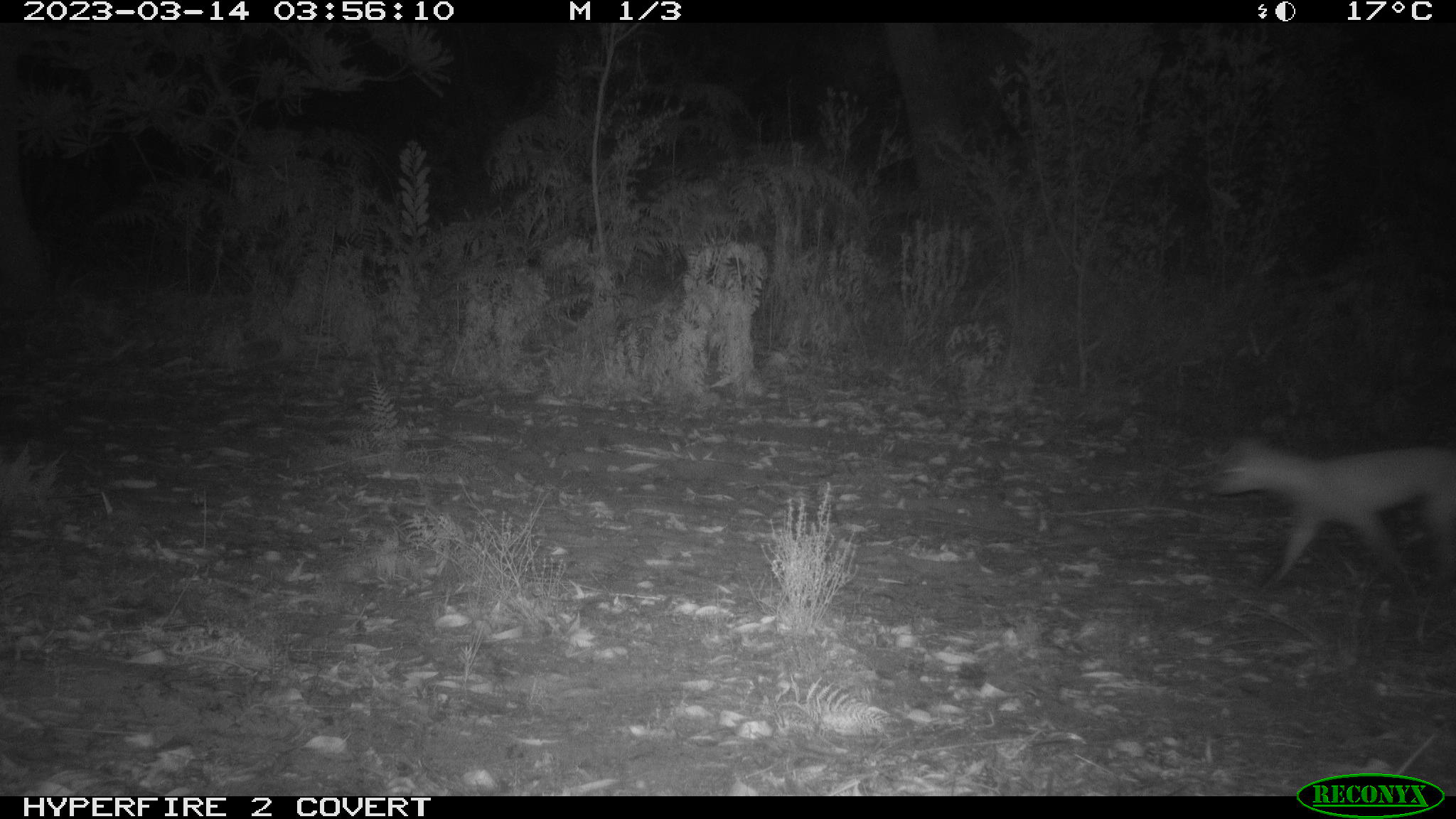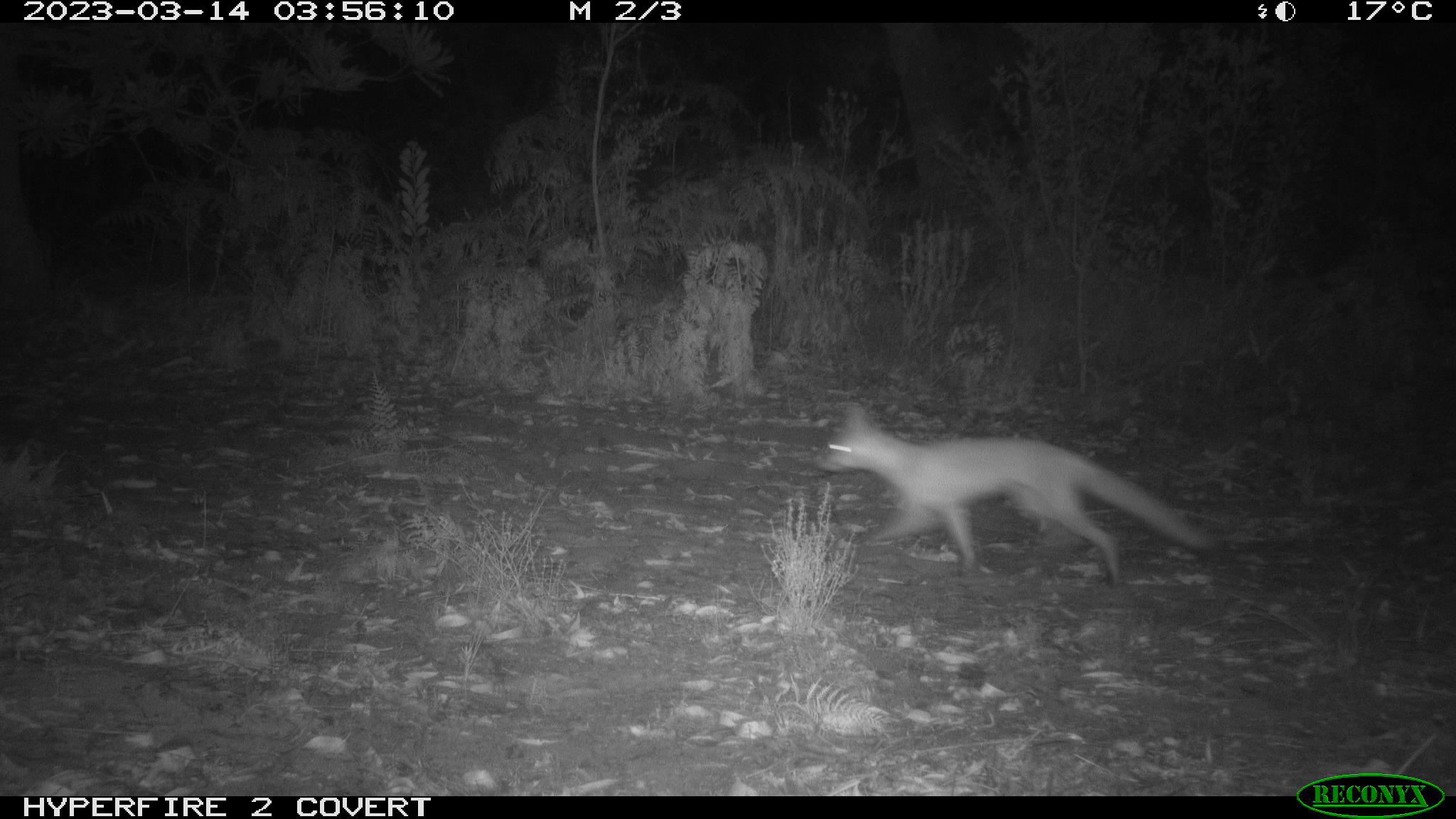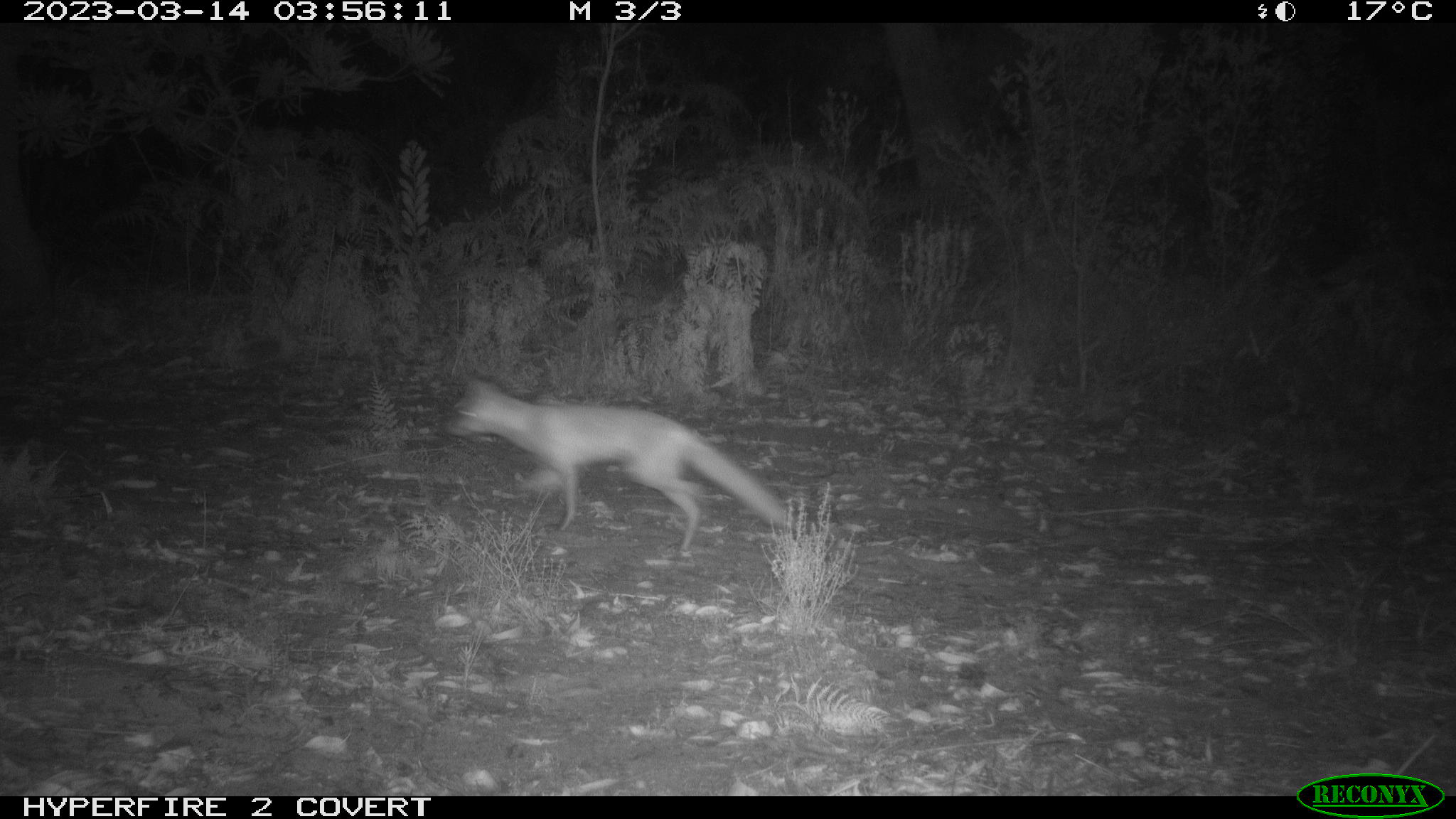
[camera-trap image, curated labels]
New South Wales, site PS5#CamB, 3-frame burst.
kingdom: Animalia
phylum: Chordata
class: Mammalia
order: Carnivora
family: Canidae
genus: Vulpes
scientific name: Vulpes vulpes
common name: red fox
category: fox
Fox (red fox) (Vulpes vulpes).